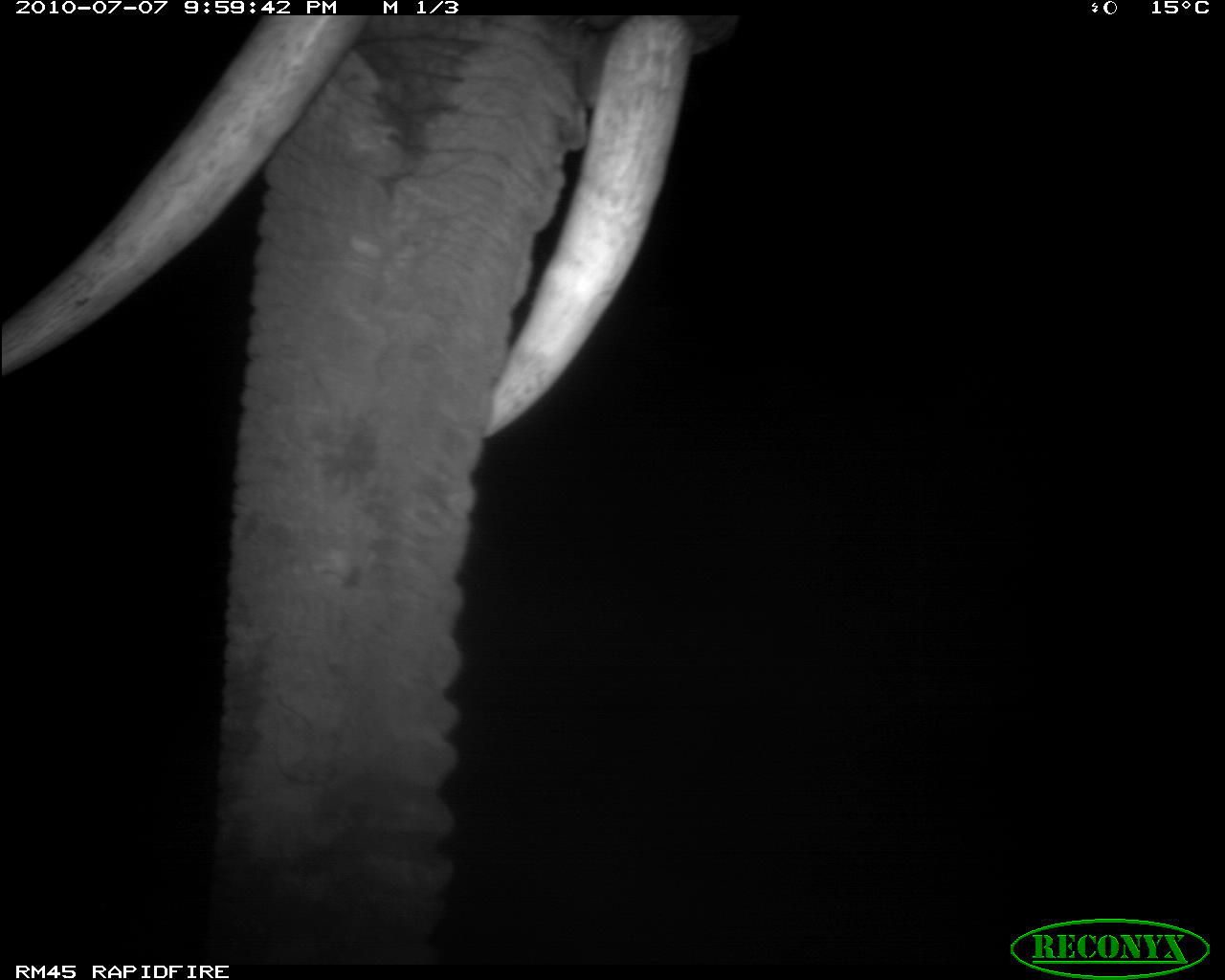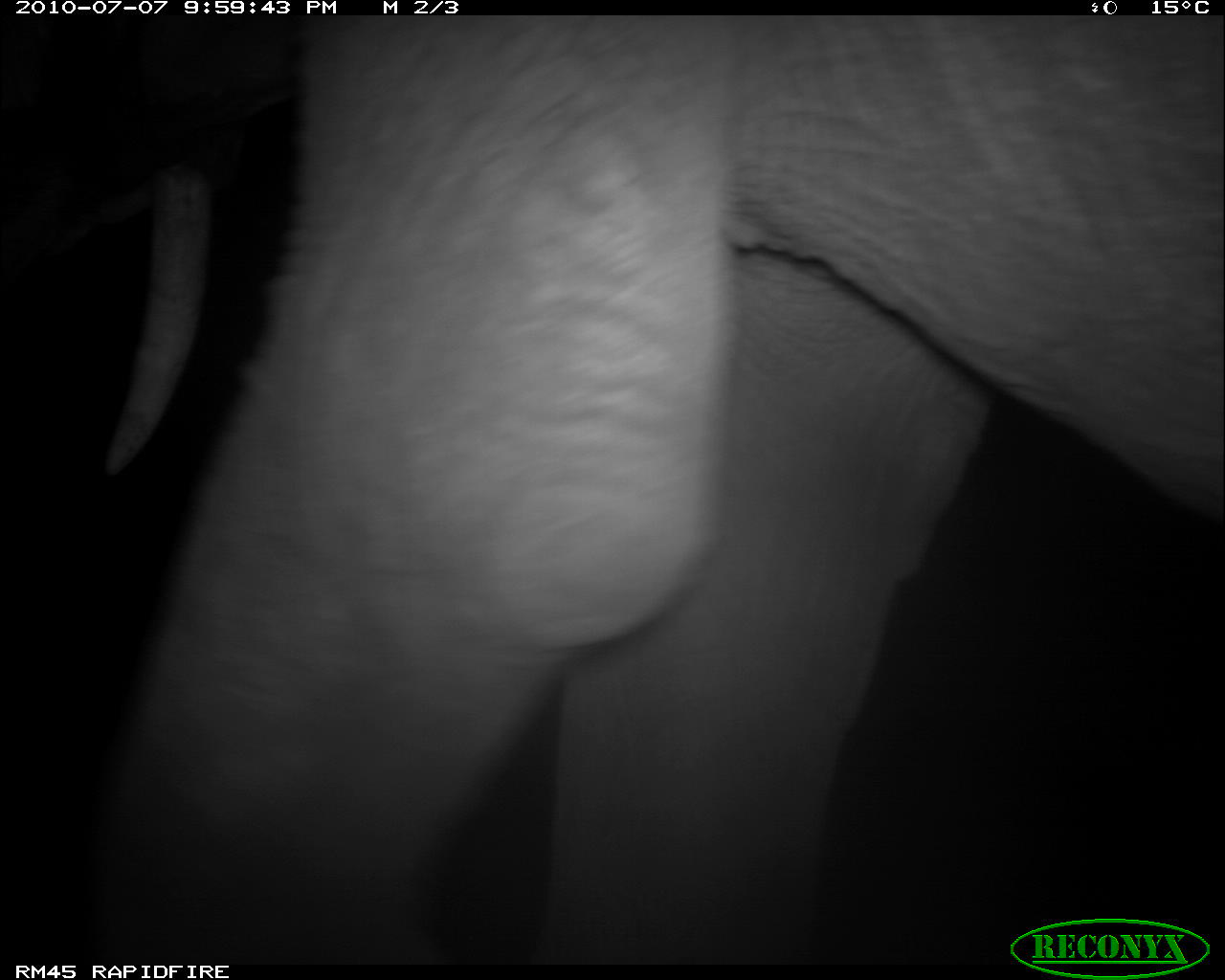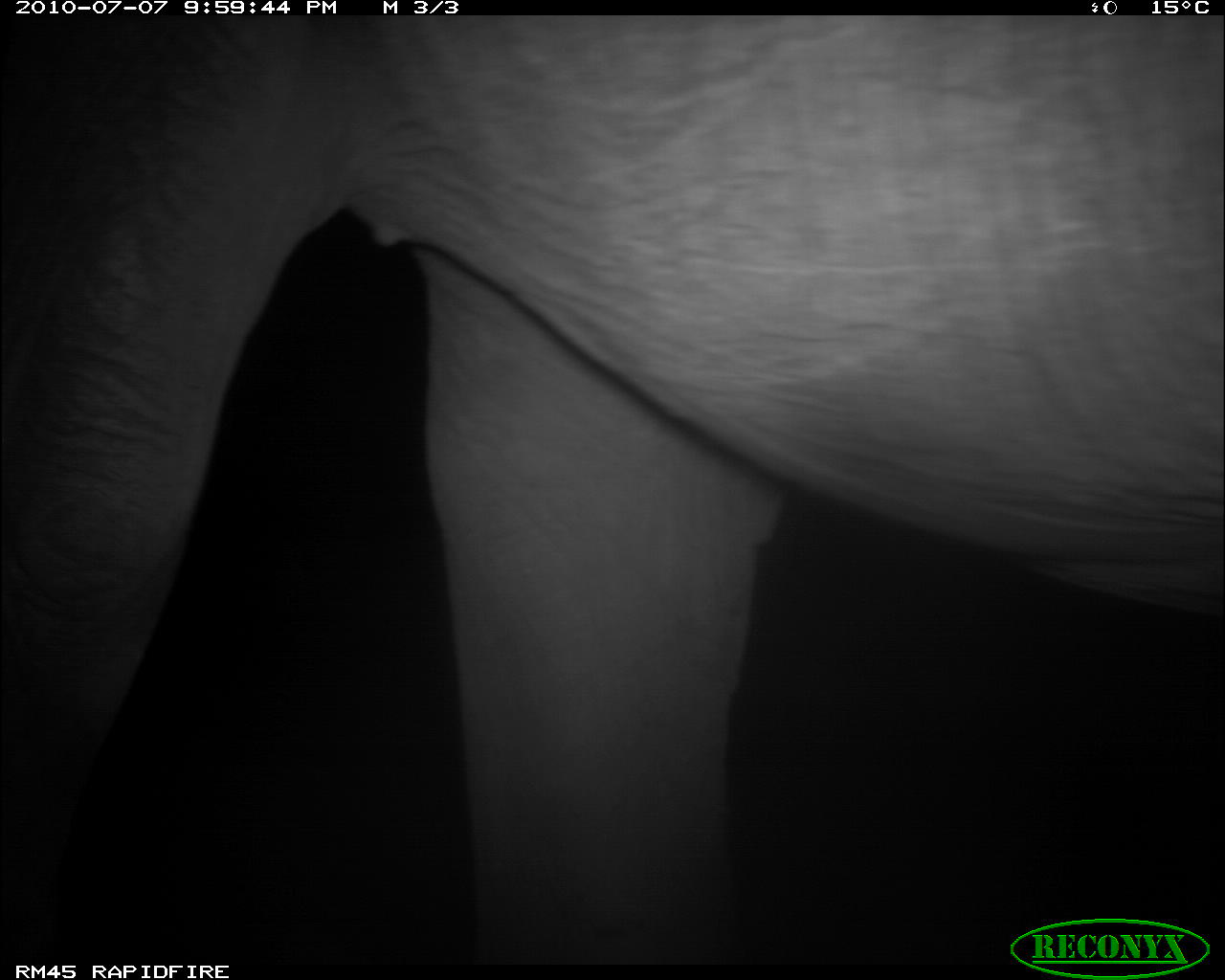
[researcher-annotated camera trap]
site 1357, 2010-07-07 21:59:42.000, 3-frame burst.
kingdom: Animalia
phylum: Chordata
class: Mammalia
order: Proboscidea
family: Elephantidae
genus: Loxodonta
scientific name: Loxodonta africana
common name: african bush elephant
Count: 1.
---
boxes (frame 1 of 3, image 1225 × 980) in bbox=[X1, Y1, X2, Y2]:
loxodonta africana: bbox=[1, 16, 752, 979]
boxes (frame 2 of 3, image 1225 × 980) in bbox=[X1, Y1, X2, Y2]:
loxodonta africana: bbox=[106, 19, 1222, 959]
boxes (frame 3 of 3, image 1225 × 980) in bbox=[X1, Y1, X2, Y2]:
loxodonta africana: bbox=[3, 17, 1225, 961]